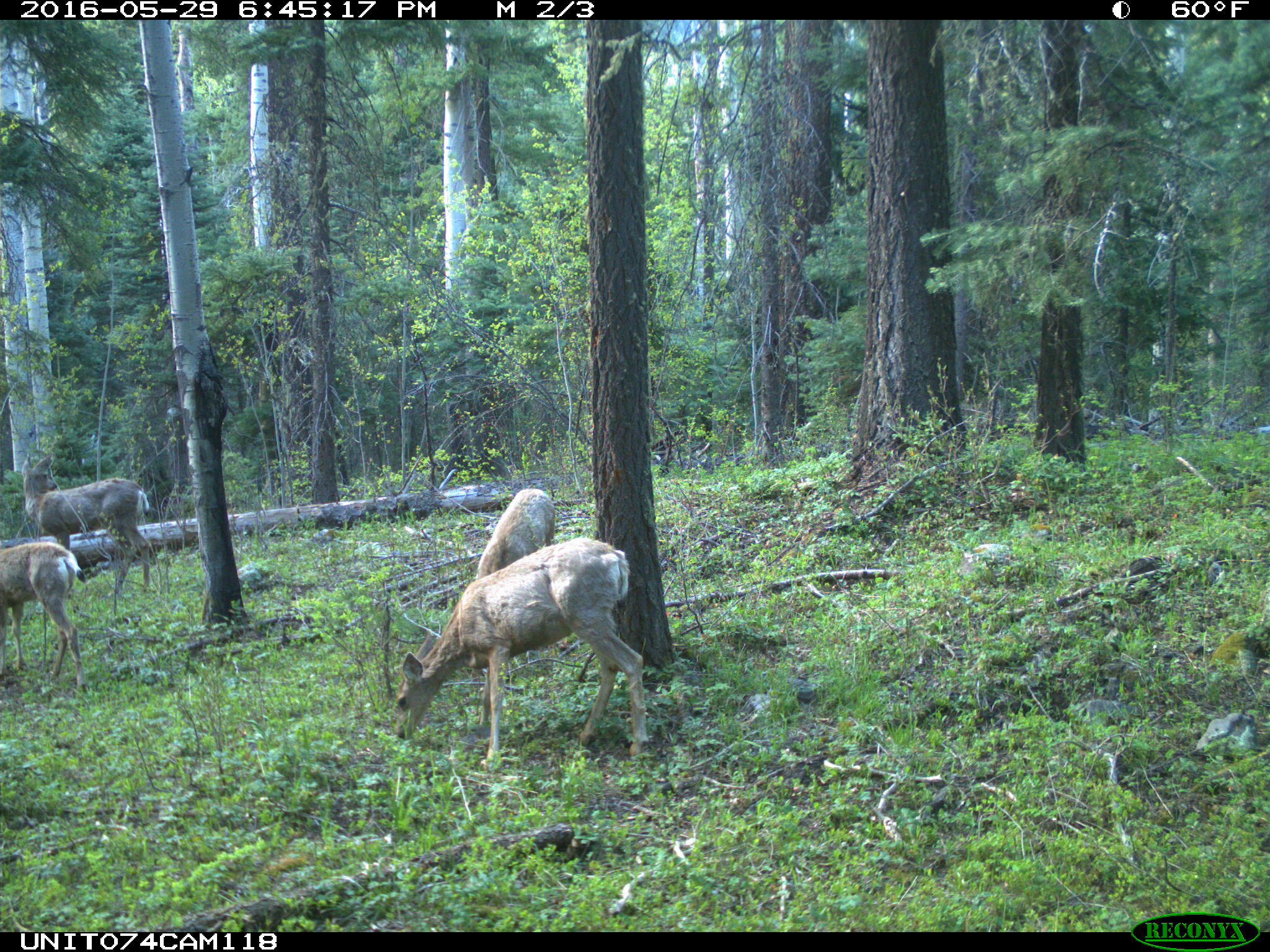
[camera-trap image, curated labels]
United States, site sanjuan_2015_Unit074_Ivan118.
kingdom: Animalia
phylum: Chordata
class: Mammalia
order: Artiodactyla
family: Cervidae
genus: Odocoileus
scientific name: Odocoileus hemionus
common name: mule deer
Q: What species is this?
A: Odocoileus hemionus (mule deer).